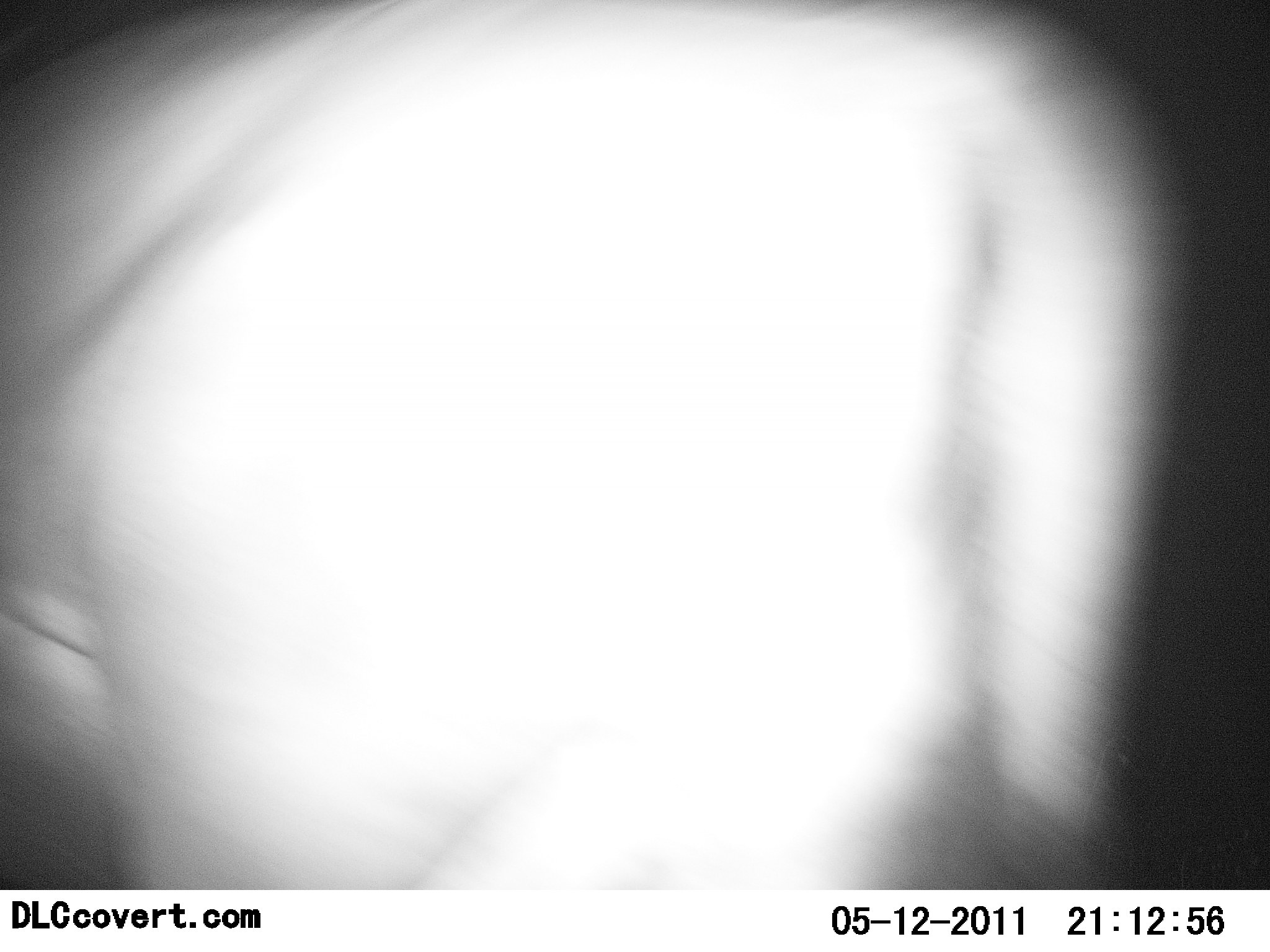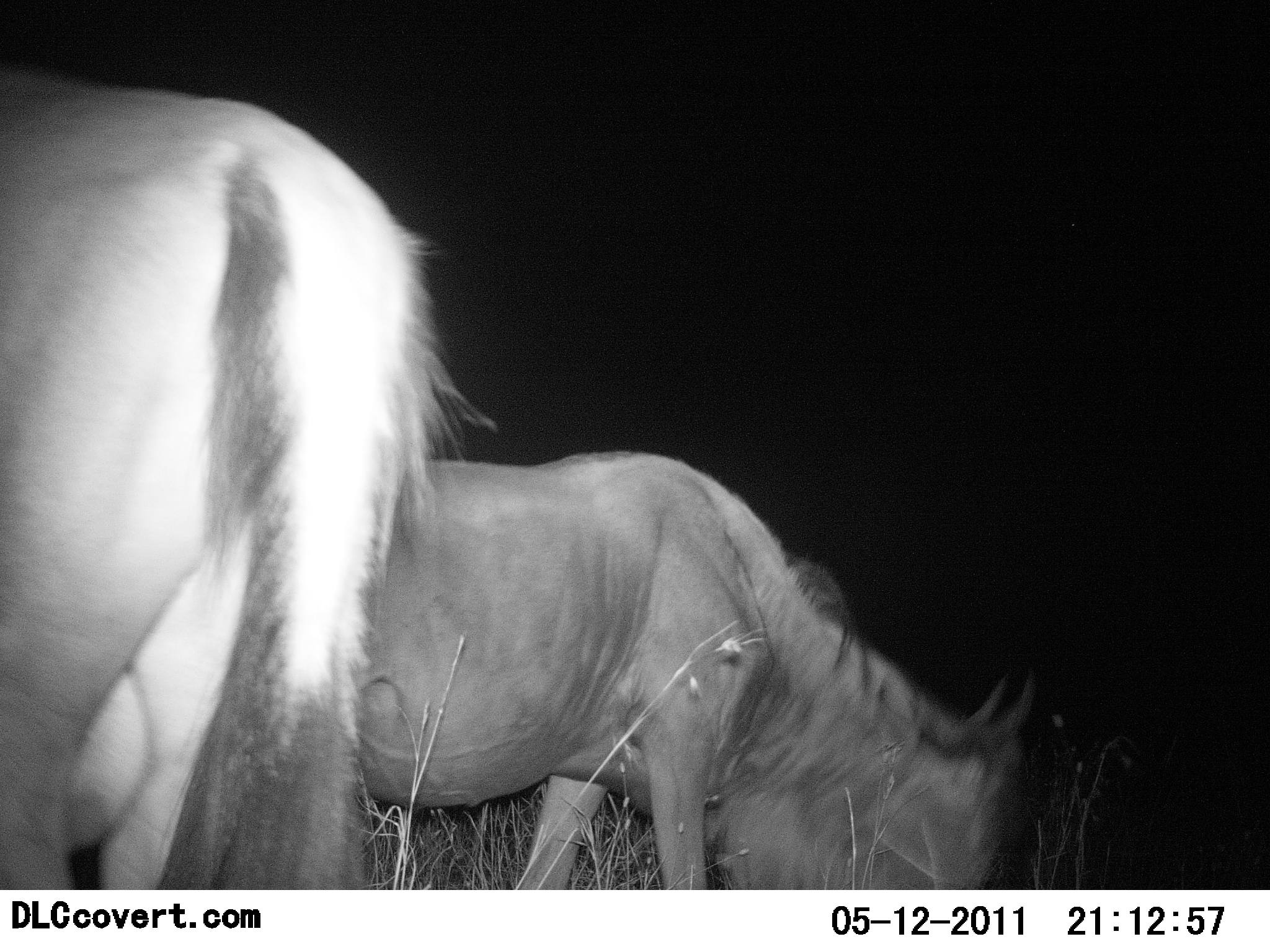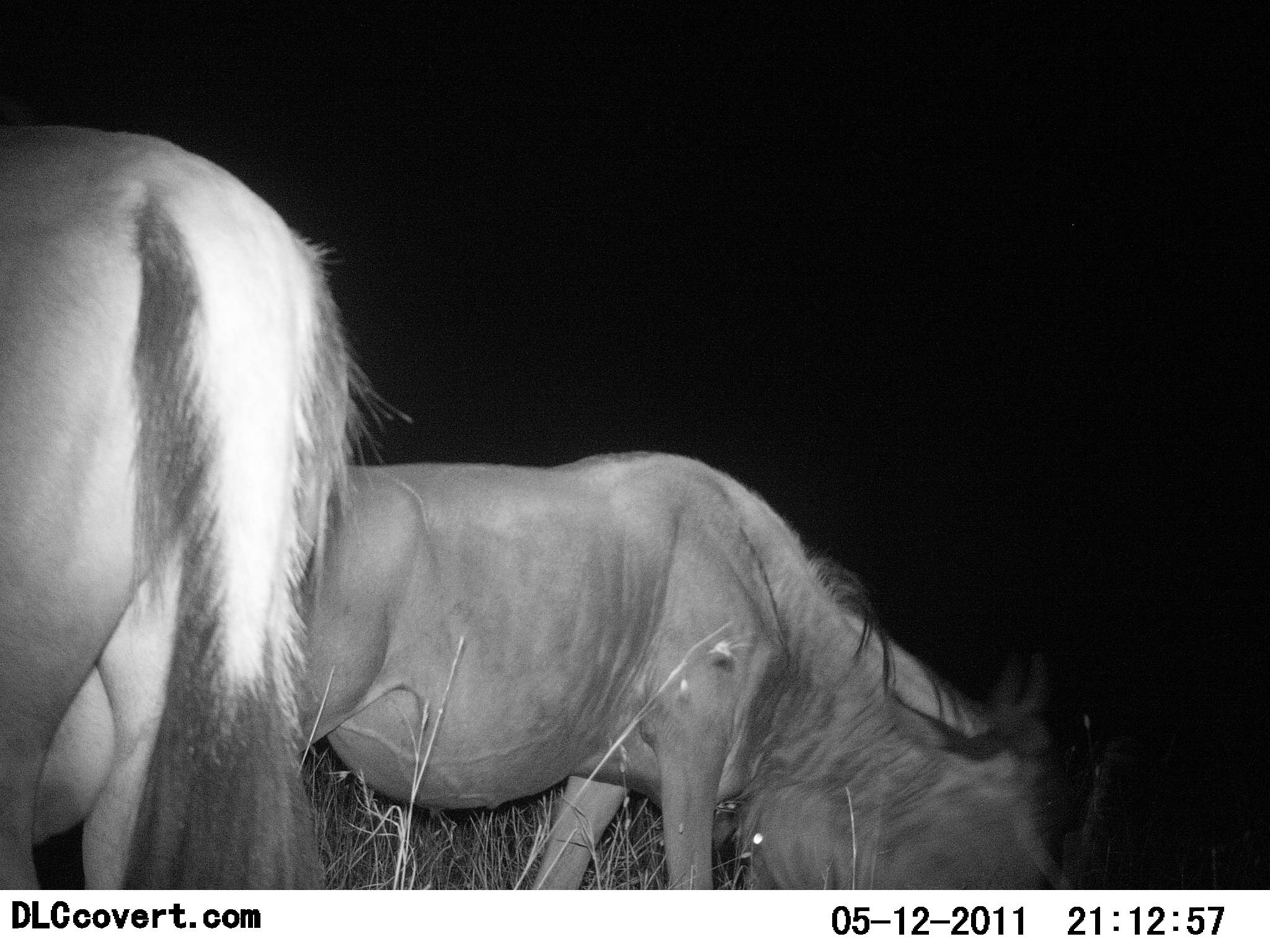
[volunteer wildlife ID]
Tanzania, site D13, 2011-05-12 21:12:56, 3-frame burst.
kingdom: Animalia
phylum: Chordata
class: Mammalia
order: Artiodactyla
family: Bovidae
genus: Connochaetes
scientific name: Connochaetes taurinus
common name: blue wildebeest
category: wildebeest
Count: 2.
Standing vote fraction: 8%.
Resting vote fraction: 0%.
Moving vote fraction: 58%.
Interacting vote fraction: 0%.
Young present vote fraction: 0%.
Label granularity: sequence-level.